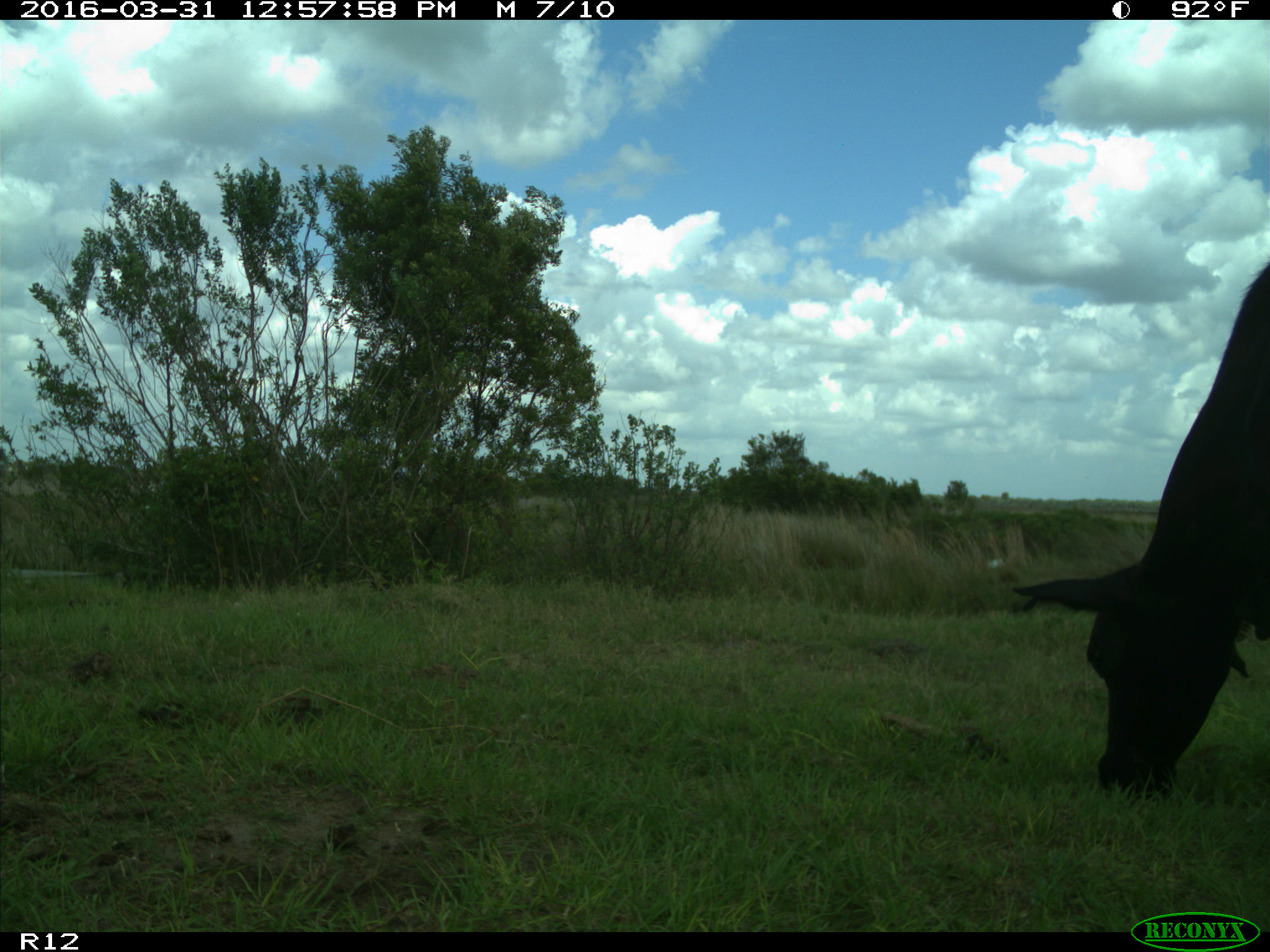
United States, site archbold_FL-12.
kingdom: Animalia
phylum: Chordata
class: Mammalia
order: Artiodactyla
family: Bovidae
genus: Bos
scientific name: Bos taurus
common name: domestic cow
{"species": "Bos taurus (domestic cow)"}